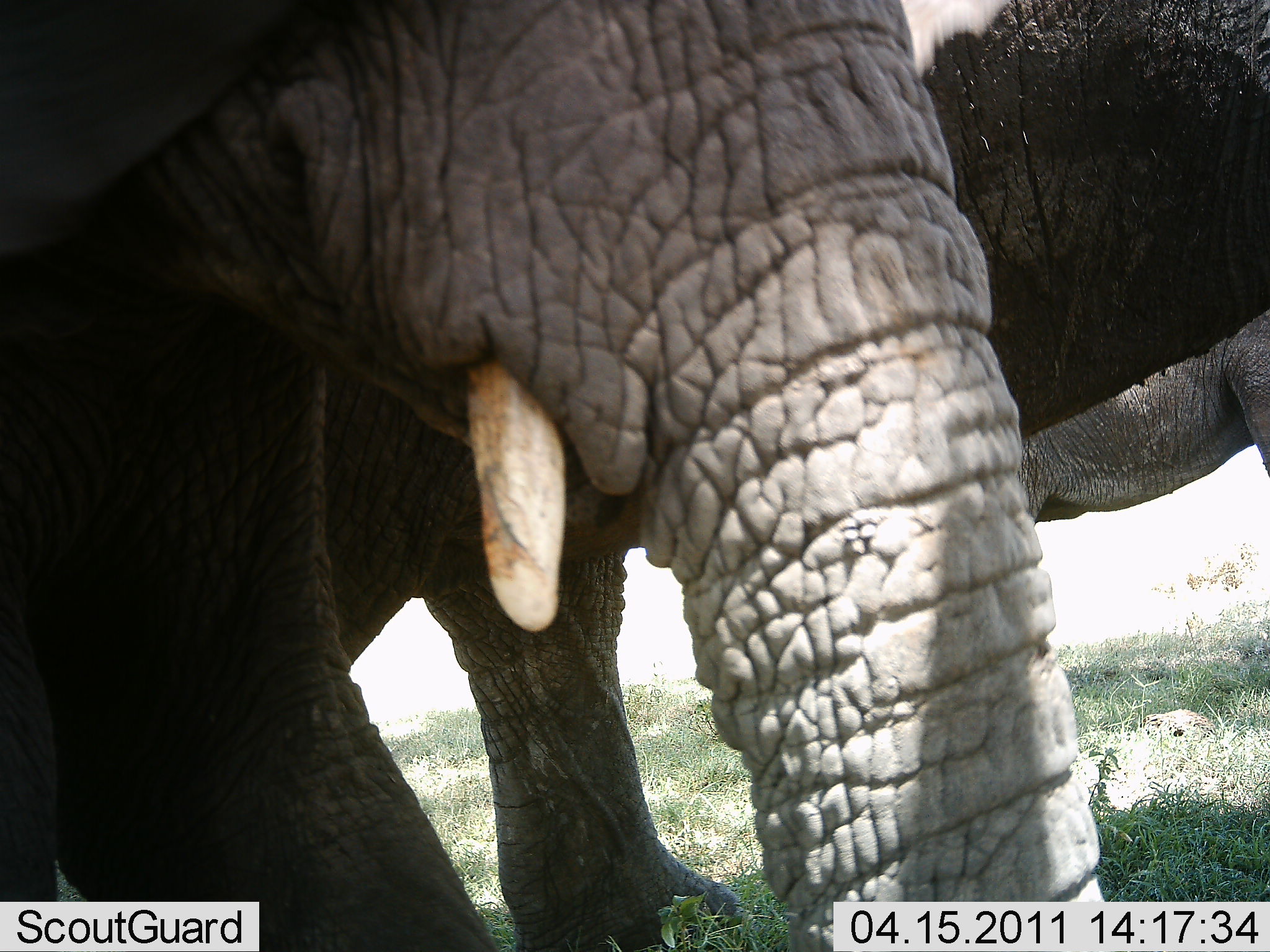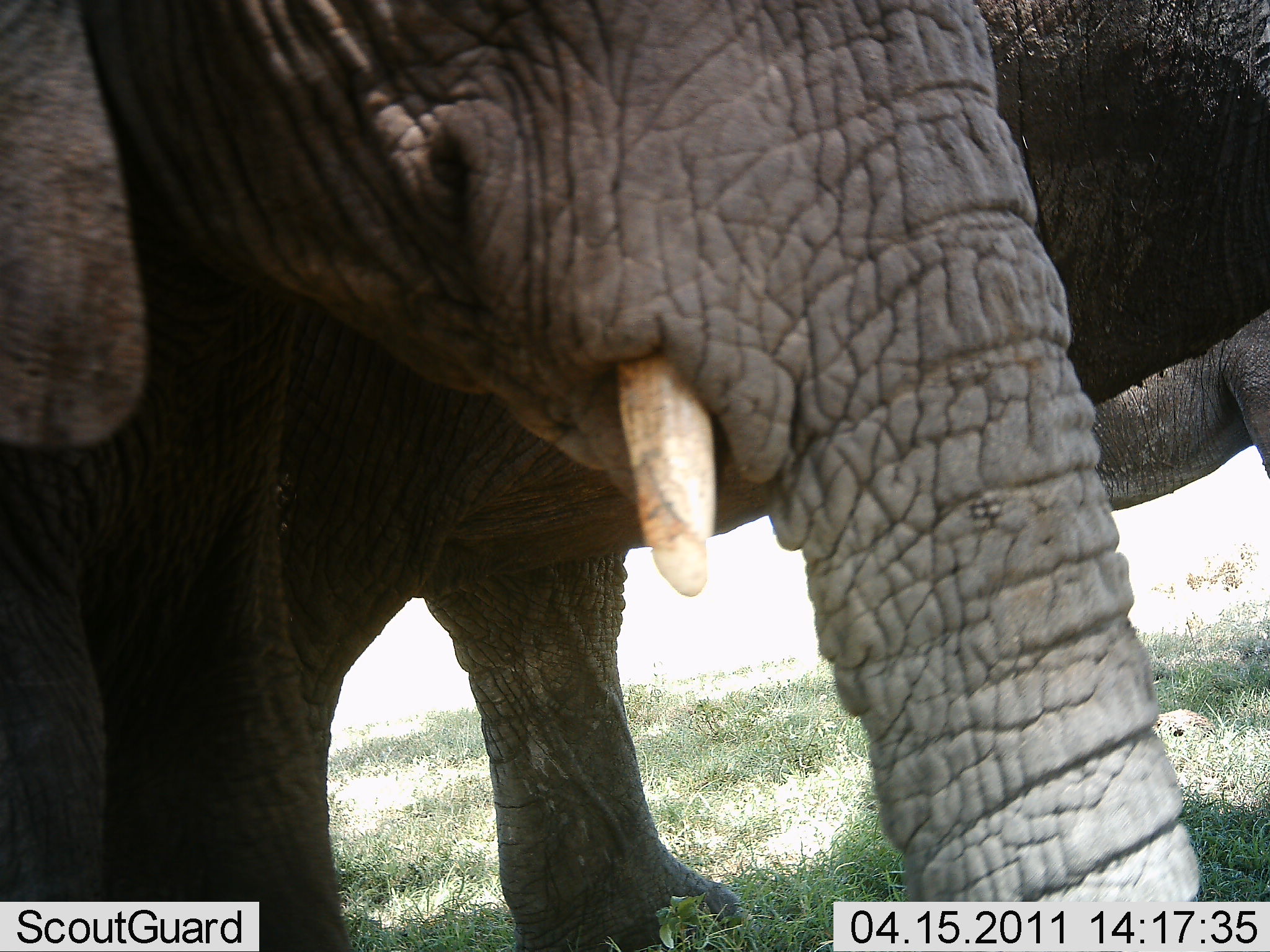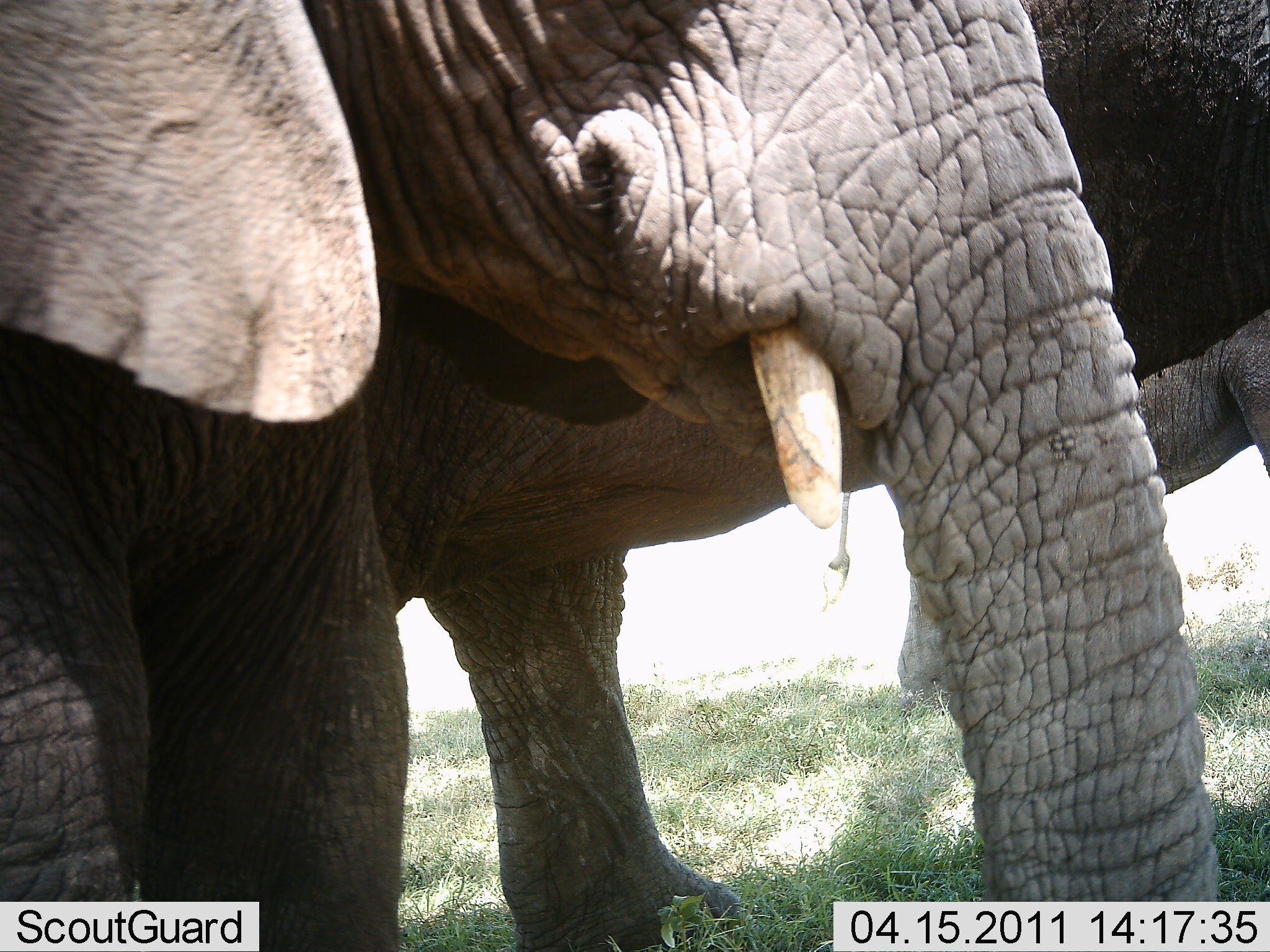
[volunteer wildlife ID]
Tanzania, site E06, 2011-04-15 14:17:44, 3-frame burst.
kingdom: Animalia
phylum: Chordata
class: Mammalia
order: Proboscidea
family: Elephantidae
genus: Loxodonta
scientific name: Loxodonta africana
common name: african bush elephant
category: elephant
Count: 3.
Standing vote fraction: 90%.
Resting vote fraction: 0%.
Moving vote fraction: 10%.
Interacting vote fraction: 0%.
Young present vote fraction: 10%.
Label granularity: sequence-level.